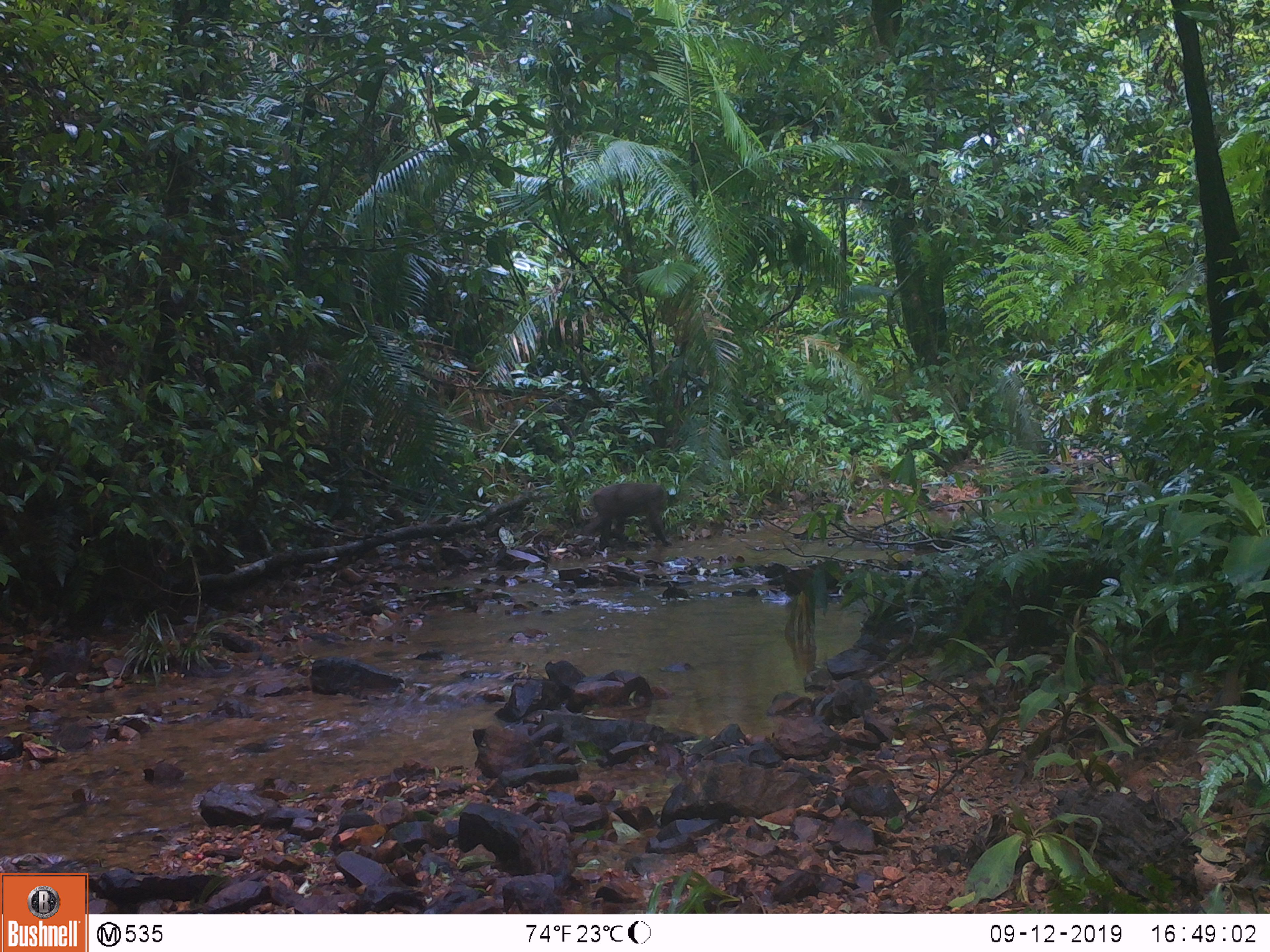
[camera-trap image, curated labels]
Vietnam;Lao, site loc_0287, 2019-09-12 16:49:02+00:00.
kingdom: Animalia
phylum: Chordata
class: Mammalia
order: Primates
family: Cercopithecidae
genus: Macaca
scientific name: Macaca arctoides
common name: stump-tailed macaque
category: stump tailed macaque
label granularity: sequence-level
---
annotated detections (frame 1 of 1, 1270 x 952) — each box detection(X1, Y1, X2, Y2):
stump tailed macaque: detection(583, 482, 672, 550)